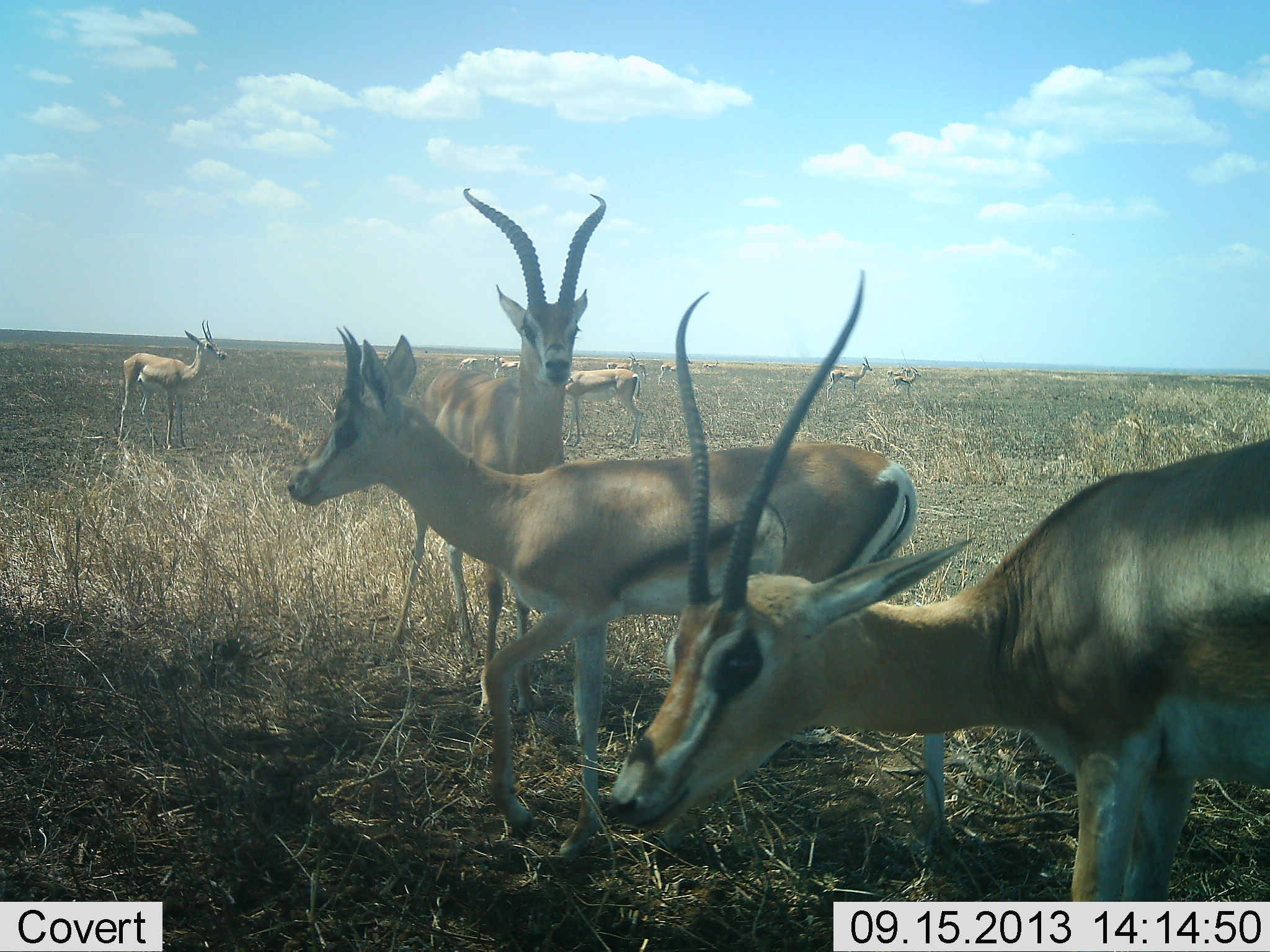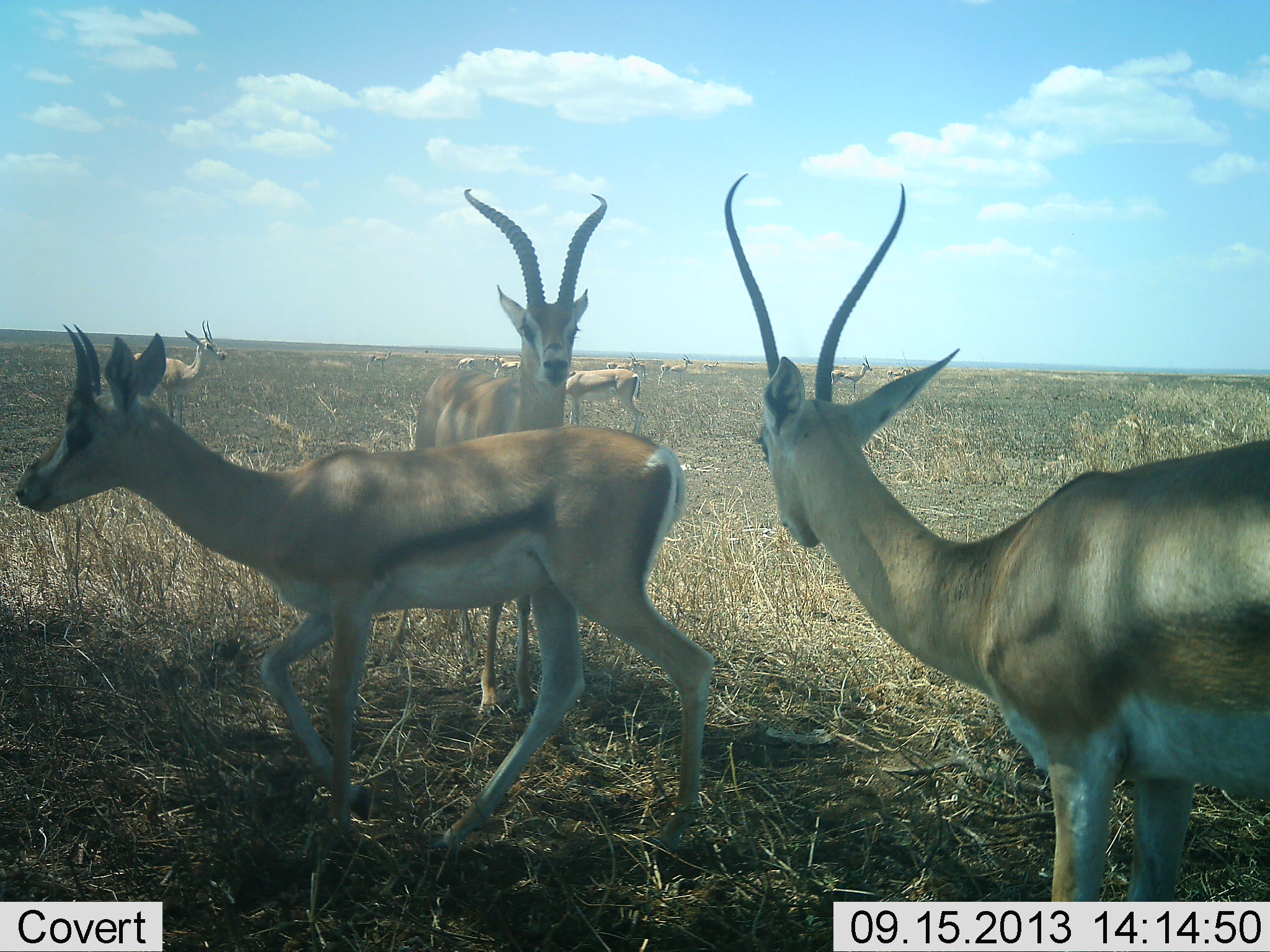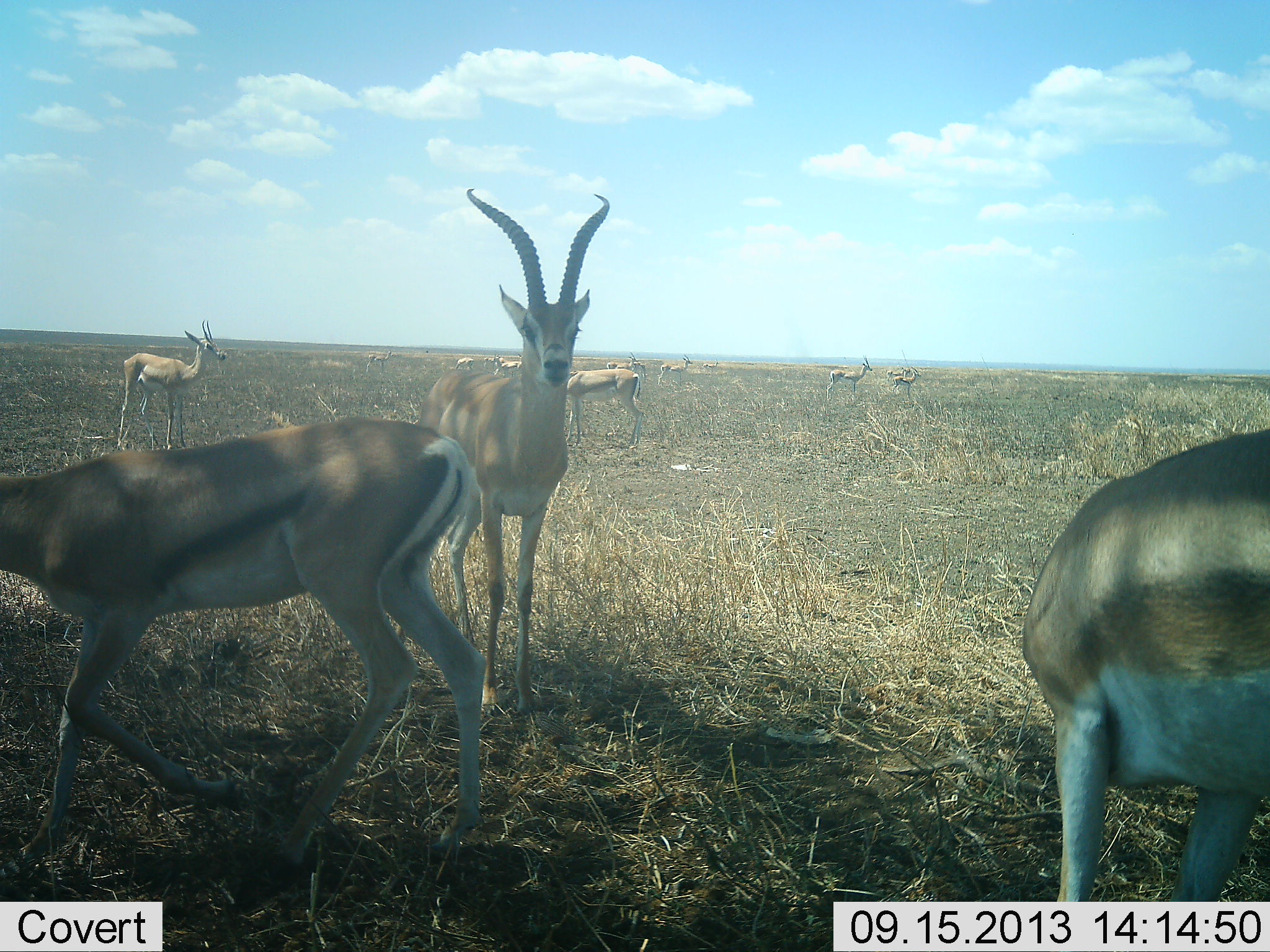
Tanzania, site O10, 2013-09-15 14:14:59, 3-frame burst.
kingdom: Animalia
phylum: Chordata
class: Mammalia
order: Artiodactyla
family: Bovidae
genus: Nanger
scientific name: Nanger granti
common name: grant's gazelle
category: gazellegrants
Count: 11-50.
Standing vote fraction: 80%.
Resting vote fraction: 20%.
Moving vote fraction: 53%.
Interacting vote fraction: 0%.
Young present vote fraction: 7%.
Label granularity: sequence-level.